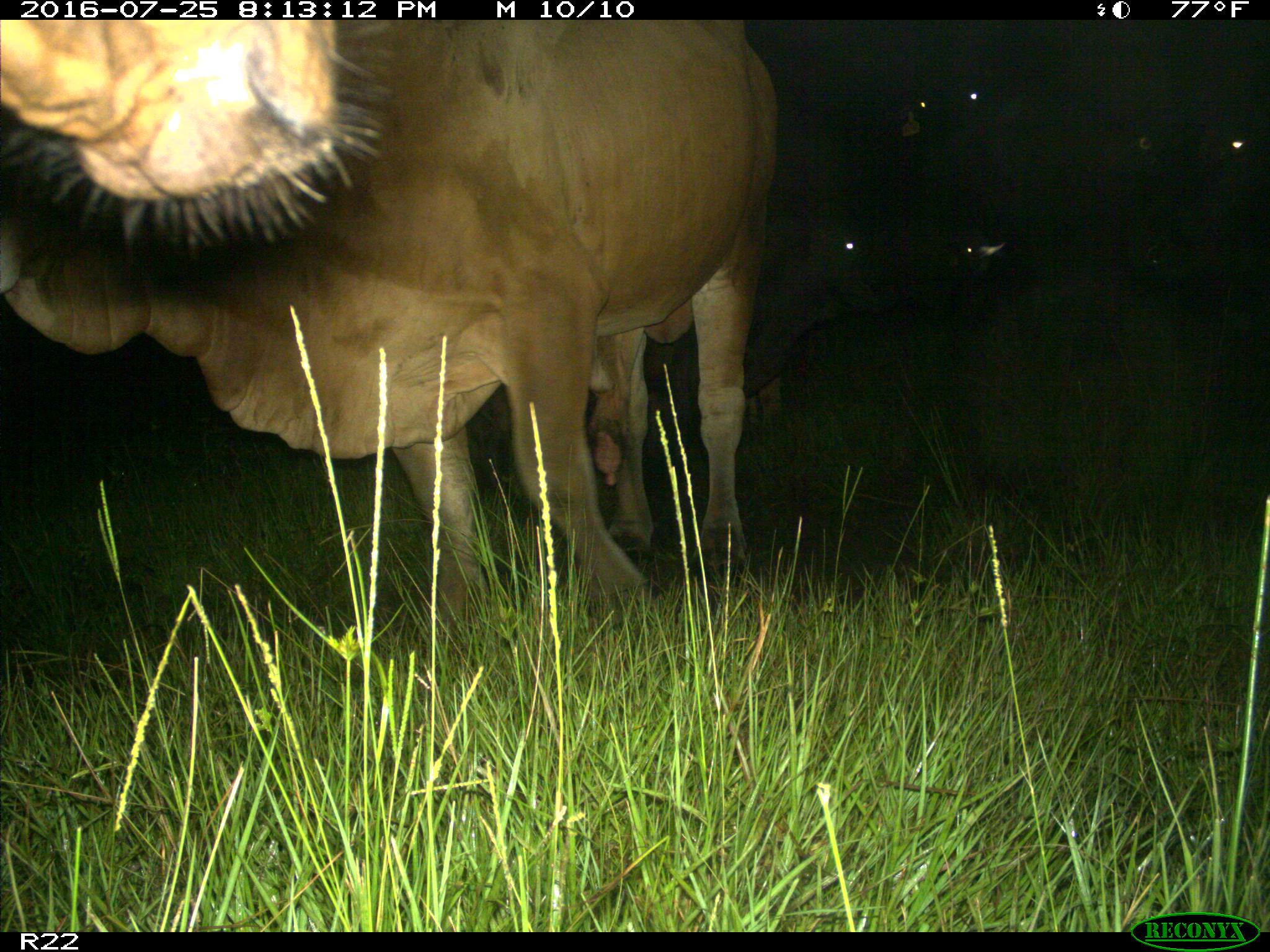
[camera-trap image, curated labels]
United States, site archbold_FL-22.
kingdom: Animalia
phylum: Chordata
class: Mammalia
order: Artiodactyla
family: Bovidae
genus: Bos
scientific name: Bos taurus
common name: domestic cow